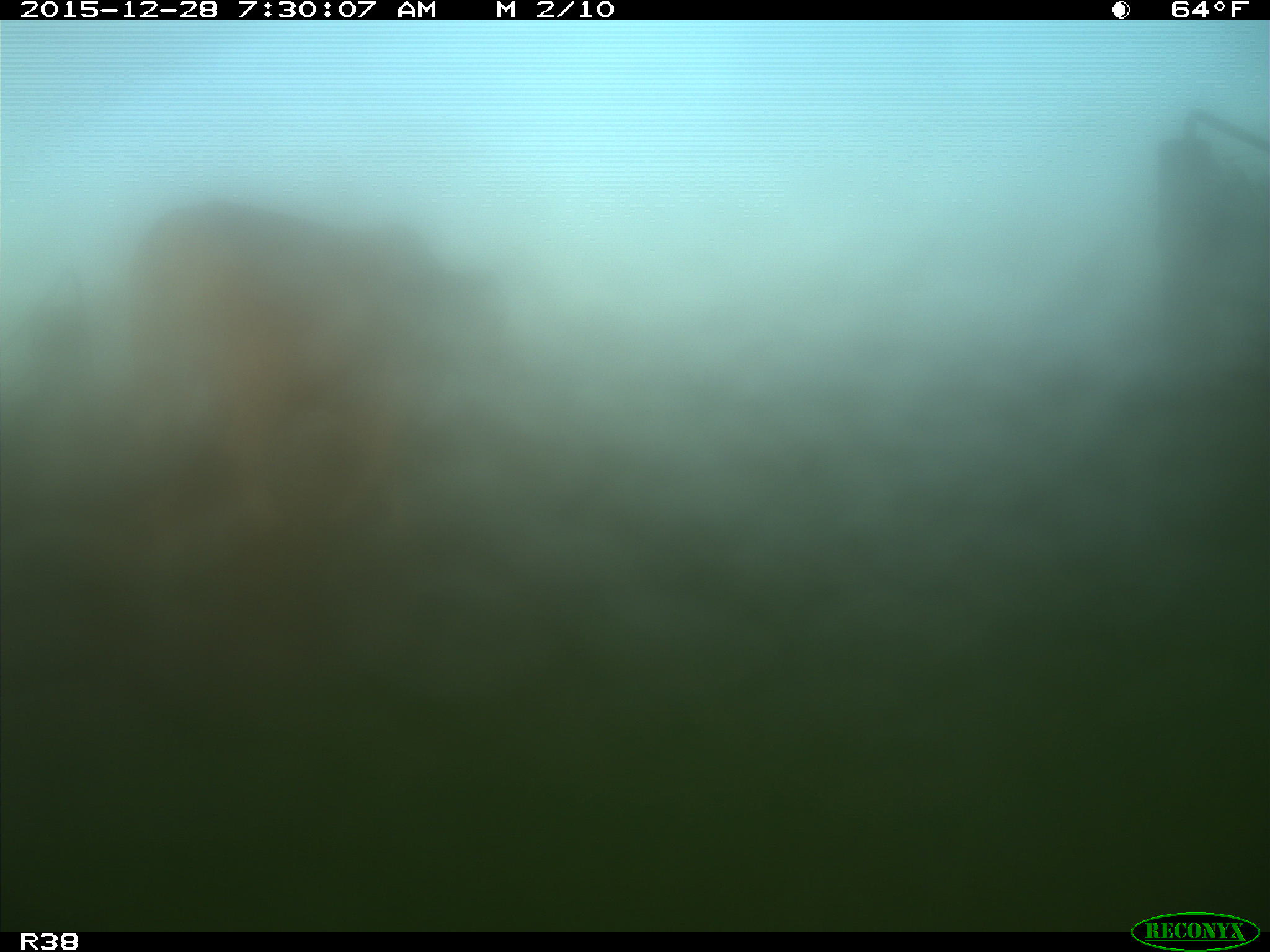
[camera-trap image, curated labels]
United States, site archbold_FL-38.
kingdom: Animalia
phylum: Chordata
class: Mammalia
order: Artiodactyla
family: Bovidae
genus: Bos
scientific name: Bos taurus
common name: domestic cow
Bos taurus (domestic cow).